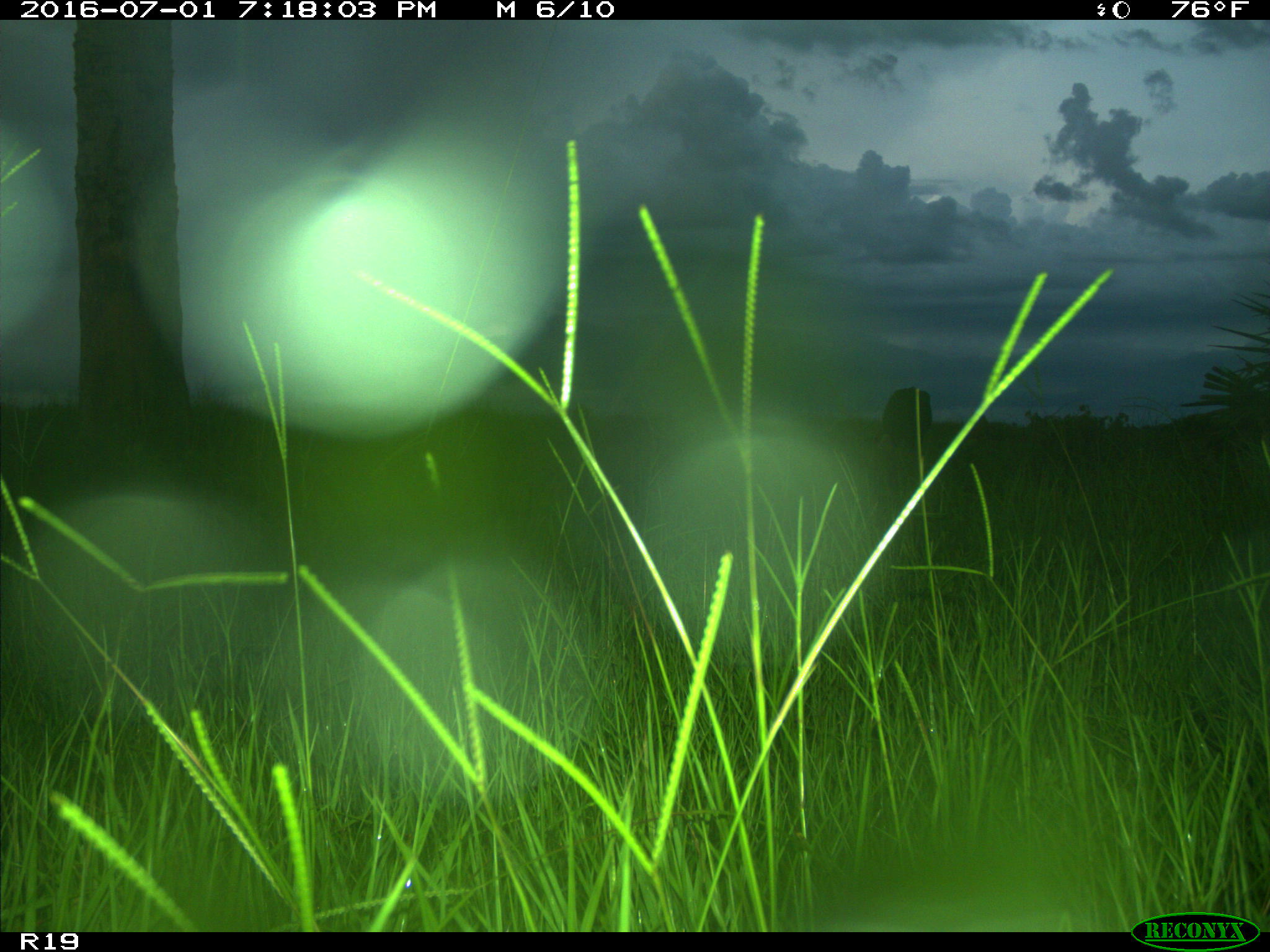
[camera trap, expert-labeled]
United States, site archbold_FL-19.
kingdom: Animalia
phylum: Chordata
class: Mammalia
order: Artiodactyla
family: Bovidae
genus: Bos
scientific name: Bos taurus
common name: domestic cow